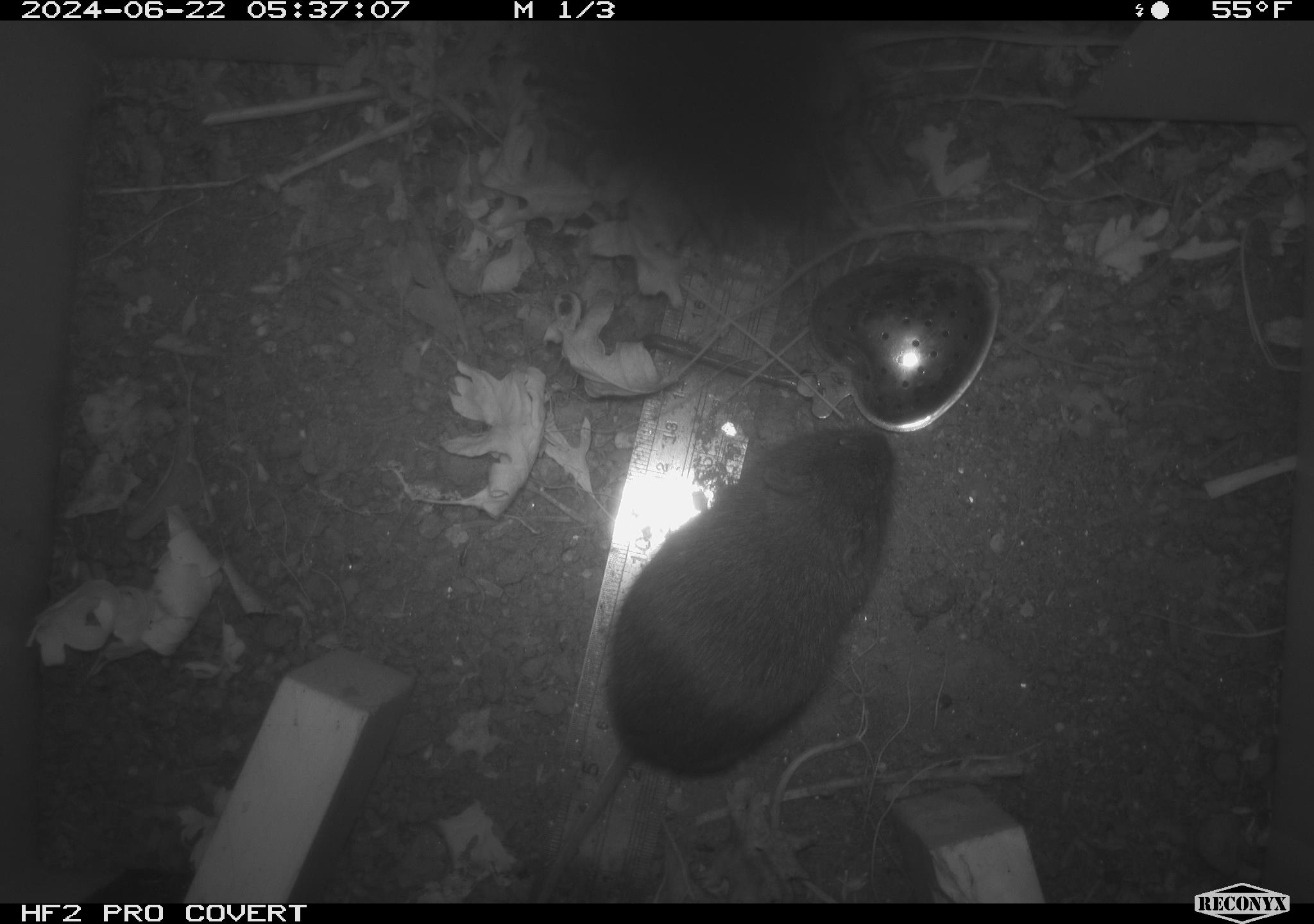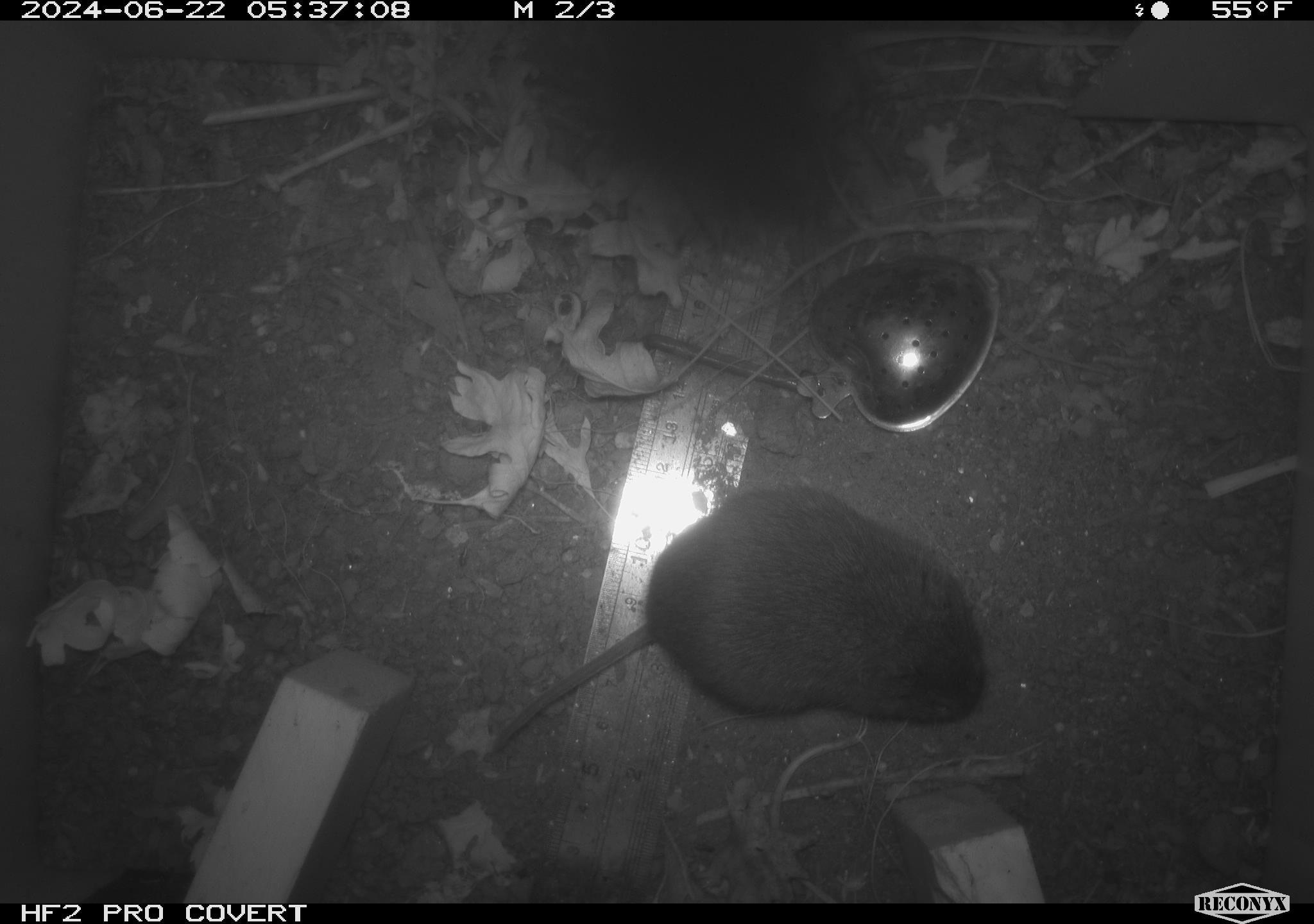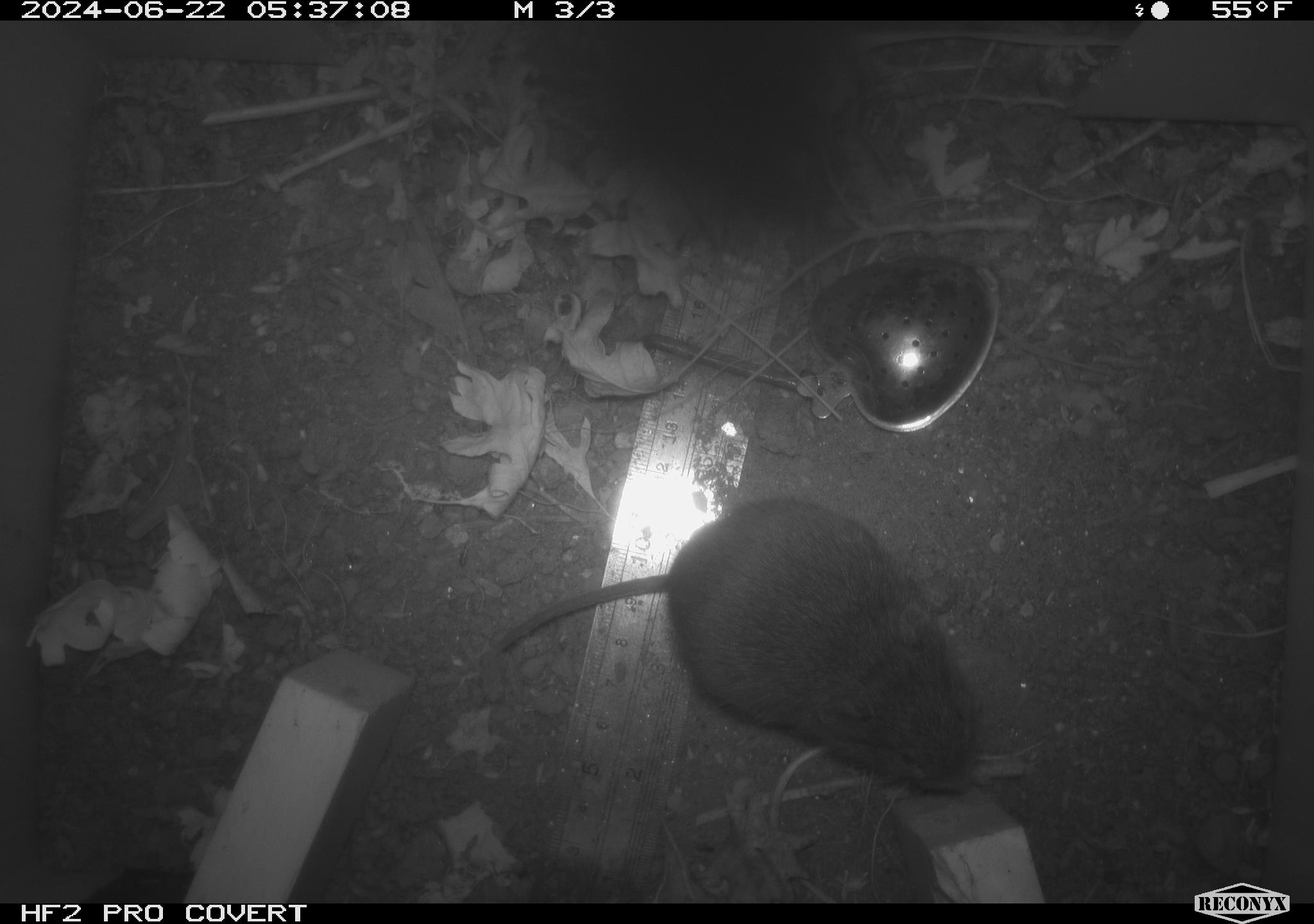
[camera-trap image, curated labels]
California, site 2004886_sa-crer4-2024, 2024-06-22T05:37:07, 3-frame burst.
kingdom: Animalia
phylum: Chordata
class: Mammalia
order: Rodentia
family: Cricetidae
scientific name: Arvicolinae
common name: voles, lemmings, and muskrats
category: arvicolinae subfamily